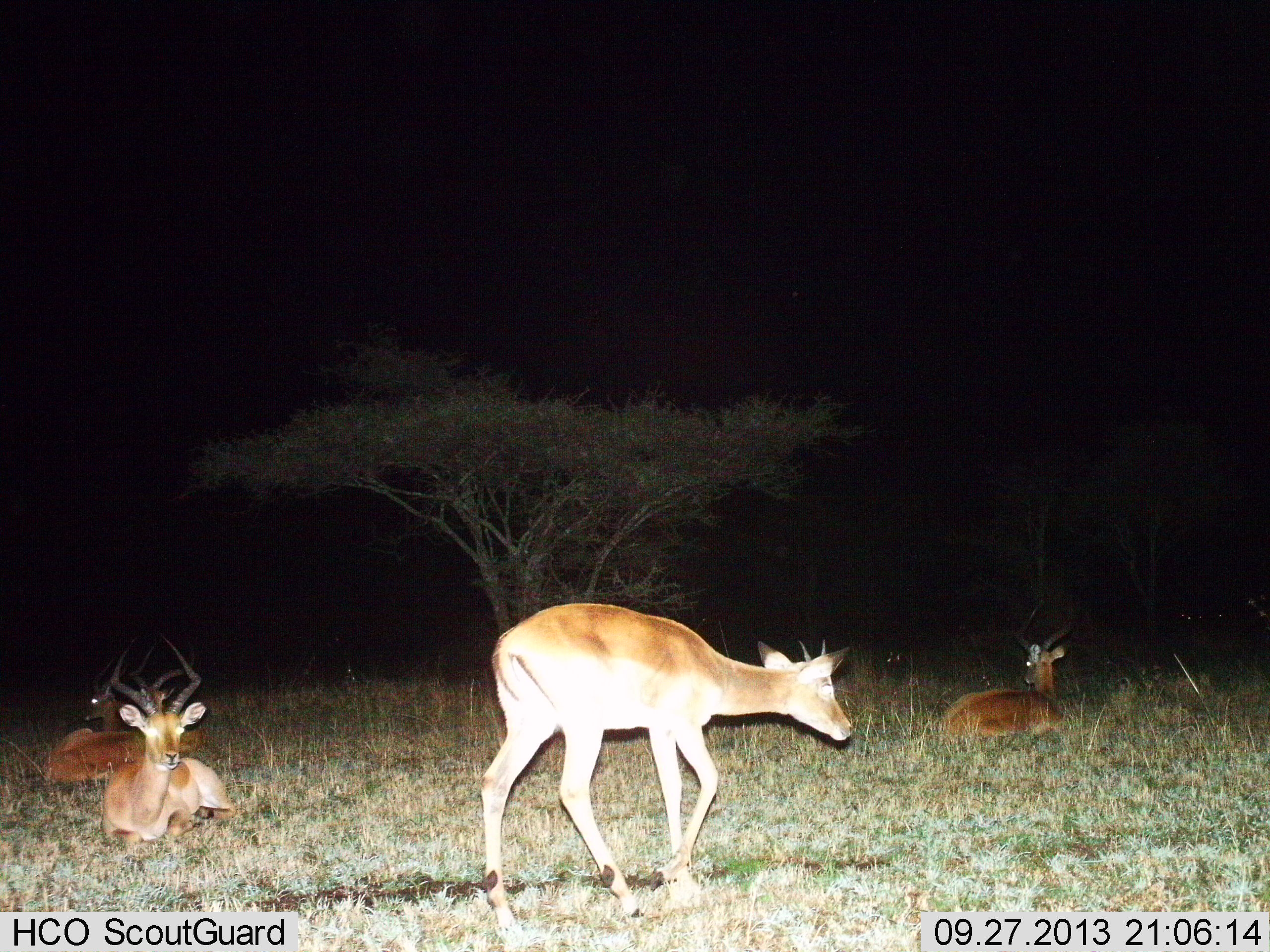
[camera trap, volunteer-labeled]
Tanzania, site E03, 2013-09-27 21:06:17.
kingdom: Animalia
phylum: Chordata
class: Mammalia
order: Artiodactyla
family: Bovidae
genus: Aepyceros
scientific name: Aepyceros melampus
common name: impala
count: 4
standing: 50%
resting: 94%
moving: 44%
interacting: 0%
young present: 0%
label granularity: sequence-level